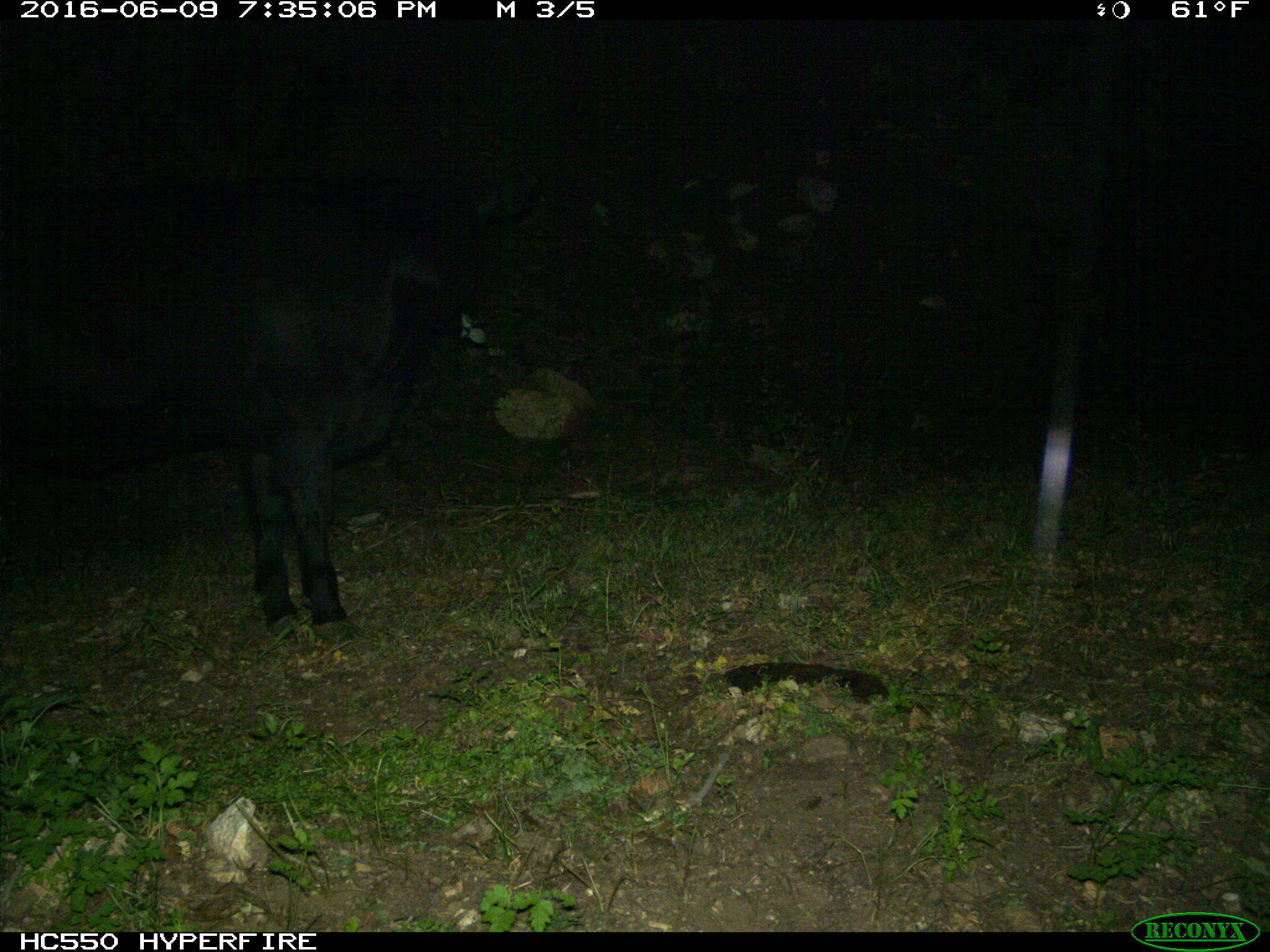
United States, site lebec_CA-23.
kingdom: Animalia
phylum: Chordata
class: Mammalia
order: Artiodactyla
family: Bovidae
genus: Bos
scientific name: Bos taurus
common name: domestic cow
Bos taurus (domestic cow).